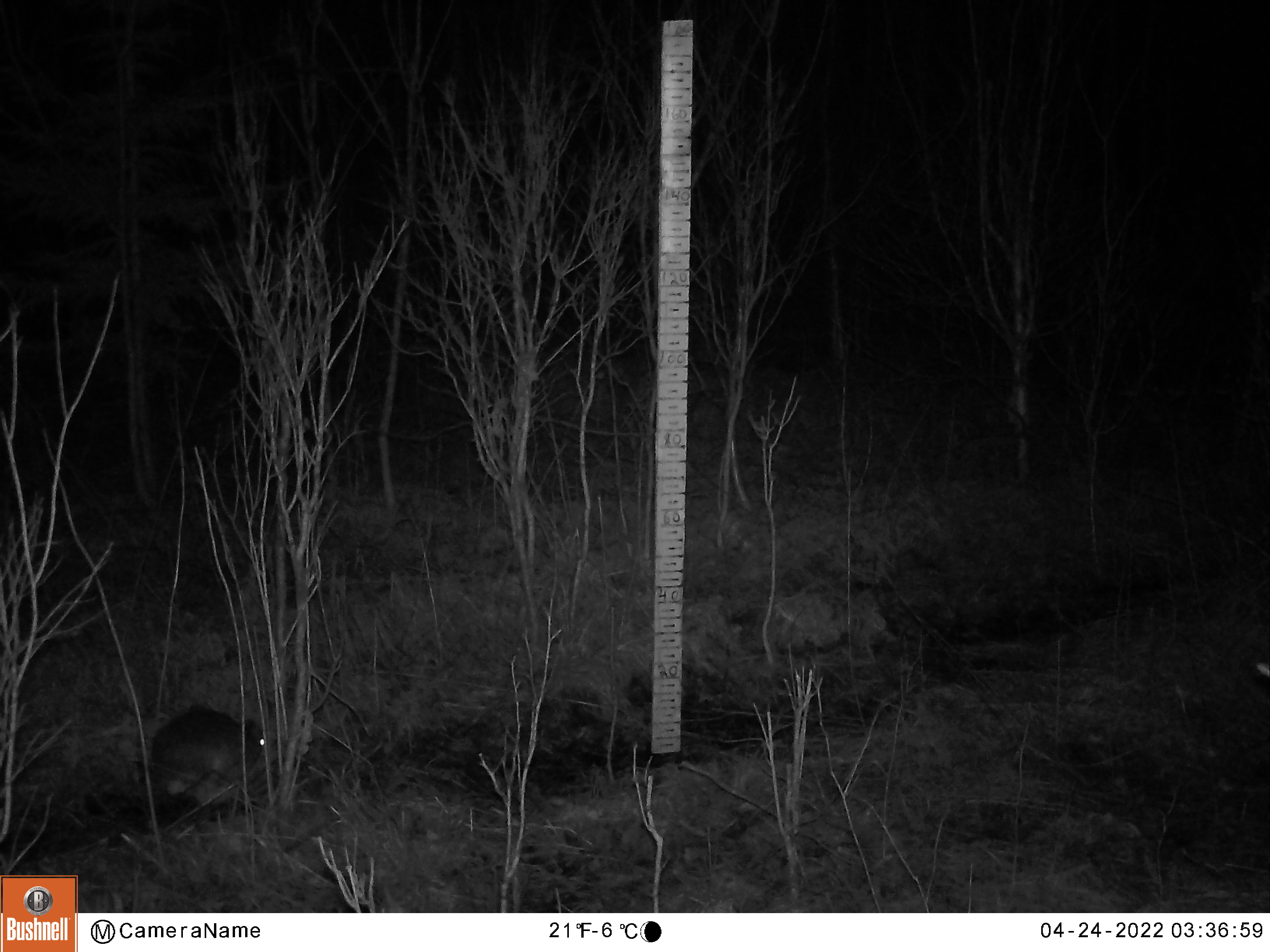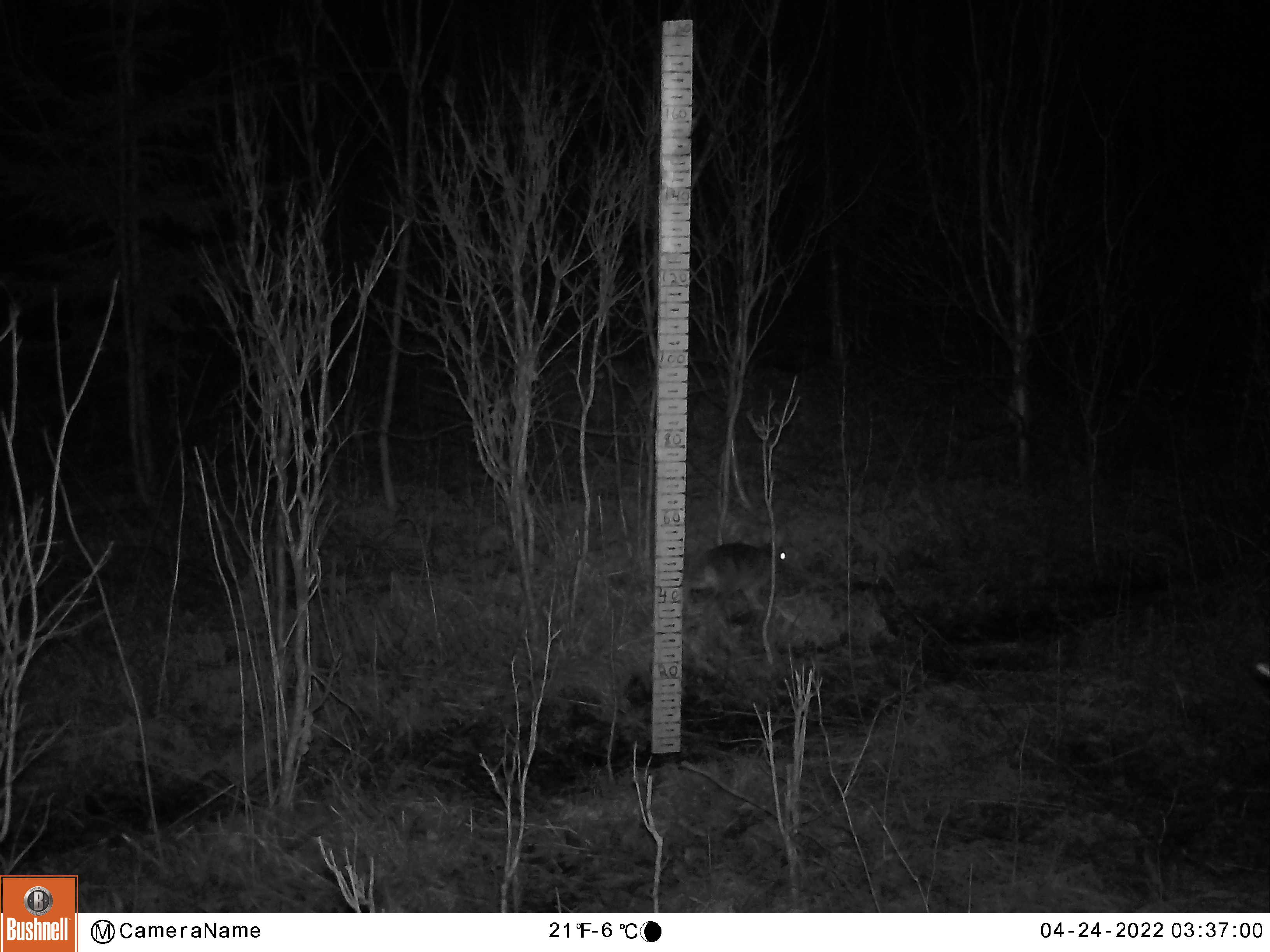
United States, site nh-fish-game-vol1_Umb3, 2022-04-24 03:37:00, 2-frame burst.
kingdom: Animalia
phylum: Chordata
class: Mammalia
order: Lagomorpha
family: Leporidae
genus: Lepus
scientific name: Lepus americanus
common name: snowshoe hare